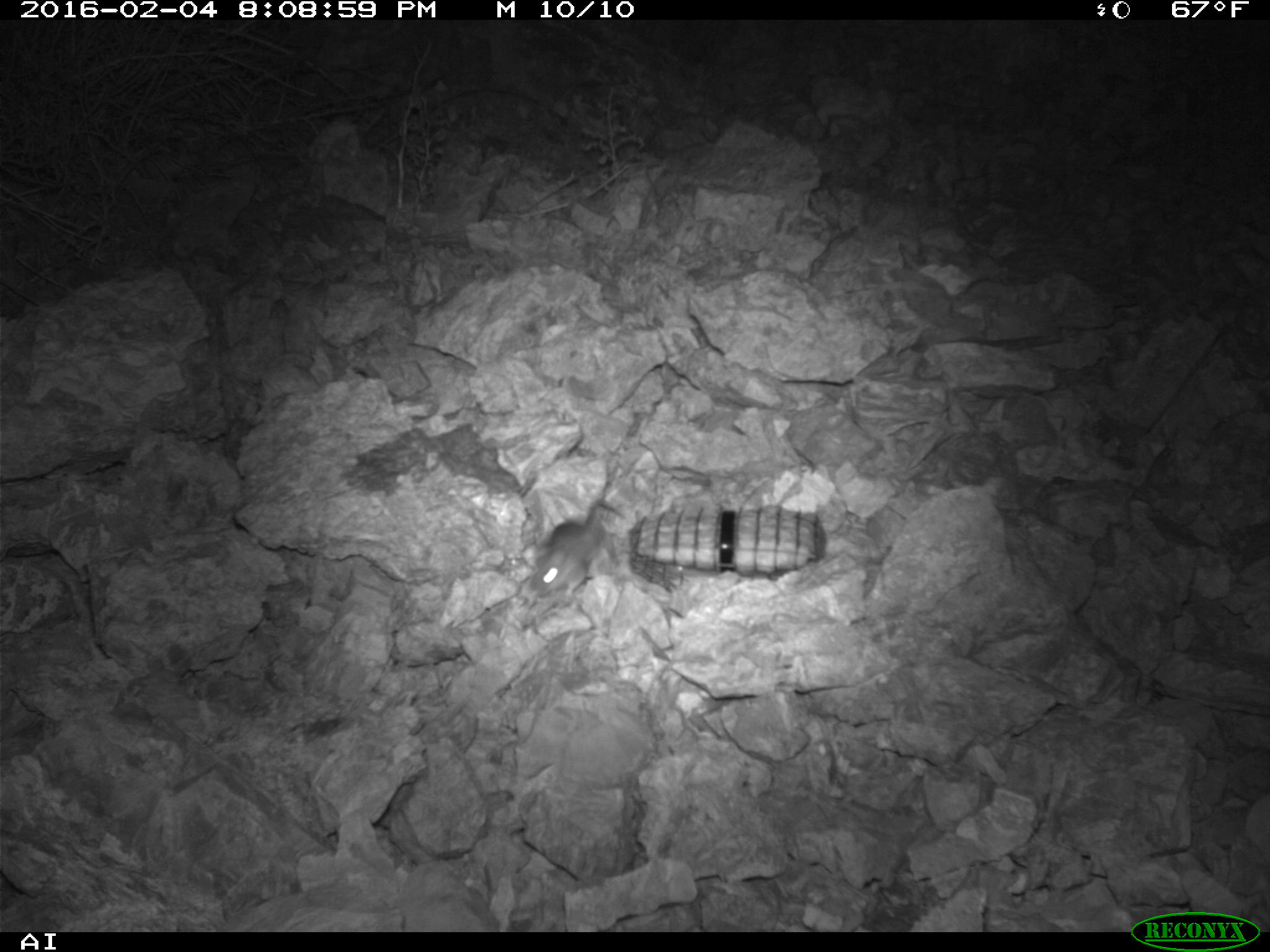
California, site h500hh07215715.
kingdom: Animalia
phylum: Chordata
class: Mammalia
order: Rodentia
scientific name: Rodentia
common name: rodent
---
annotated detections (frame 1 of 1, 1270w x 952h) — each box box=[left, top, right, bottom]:
rodent: box=[531, 499, 626, 599]